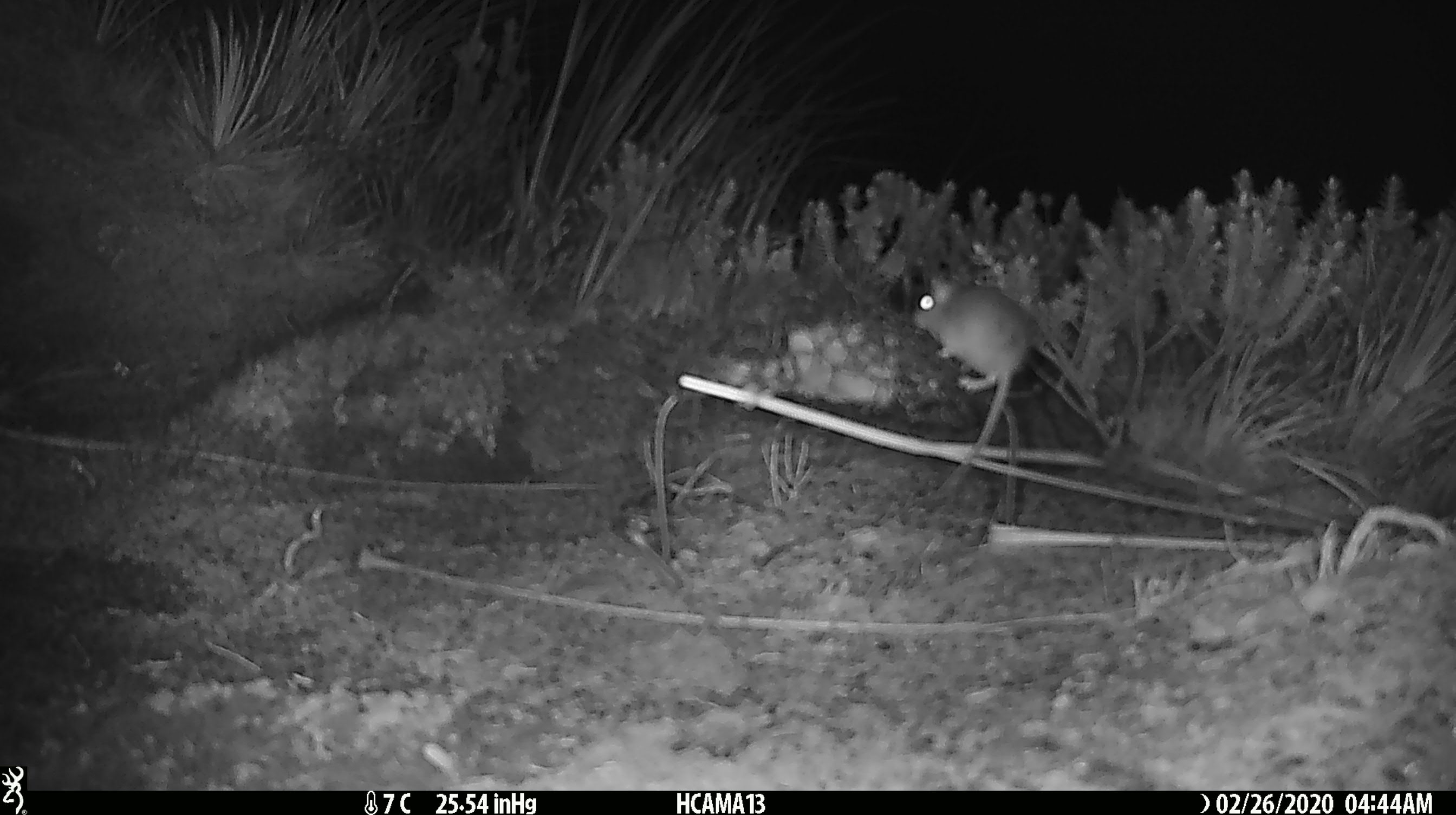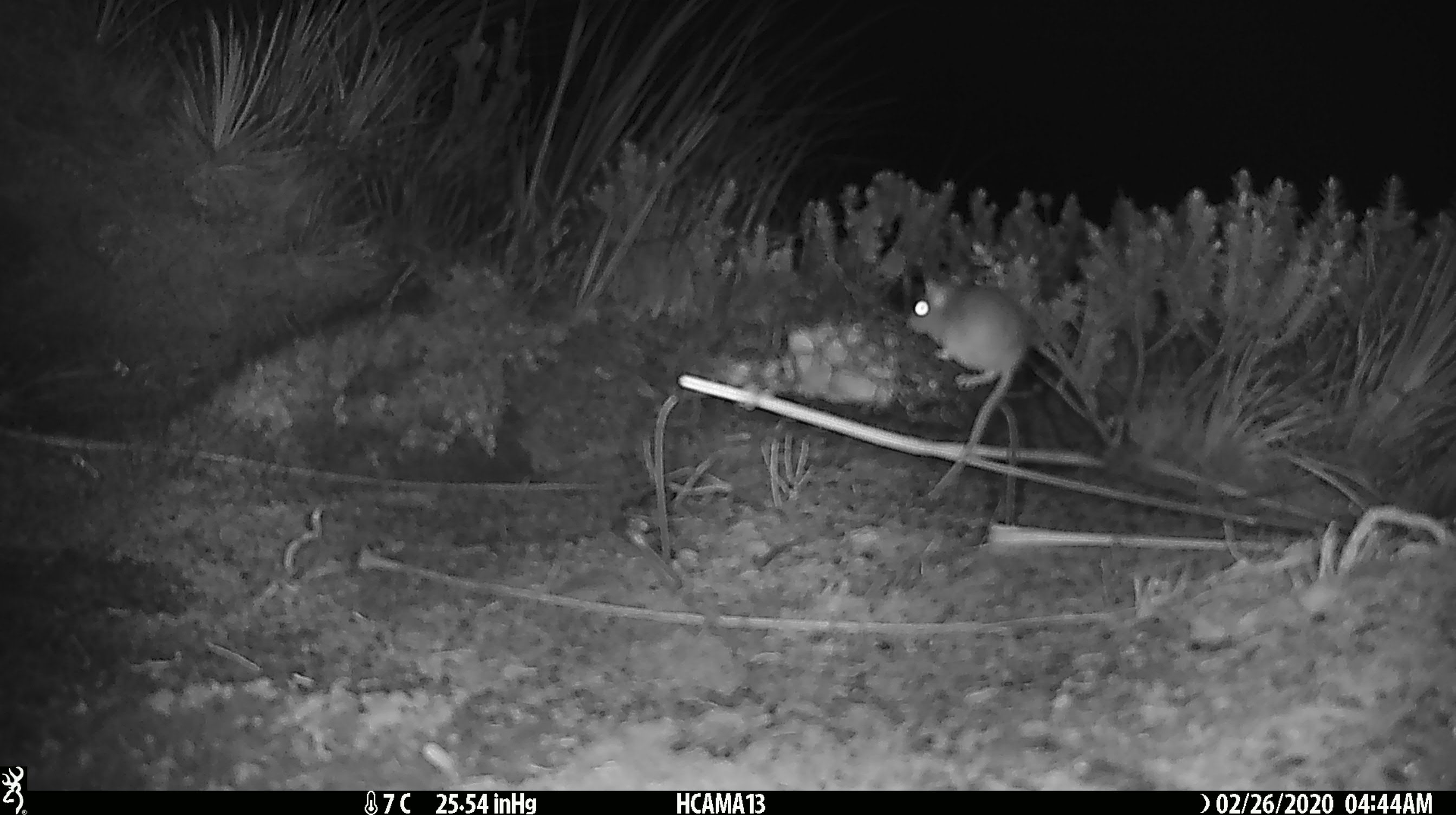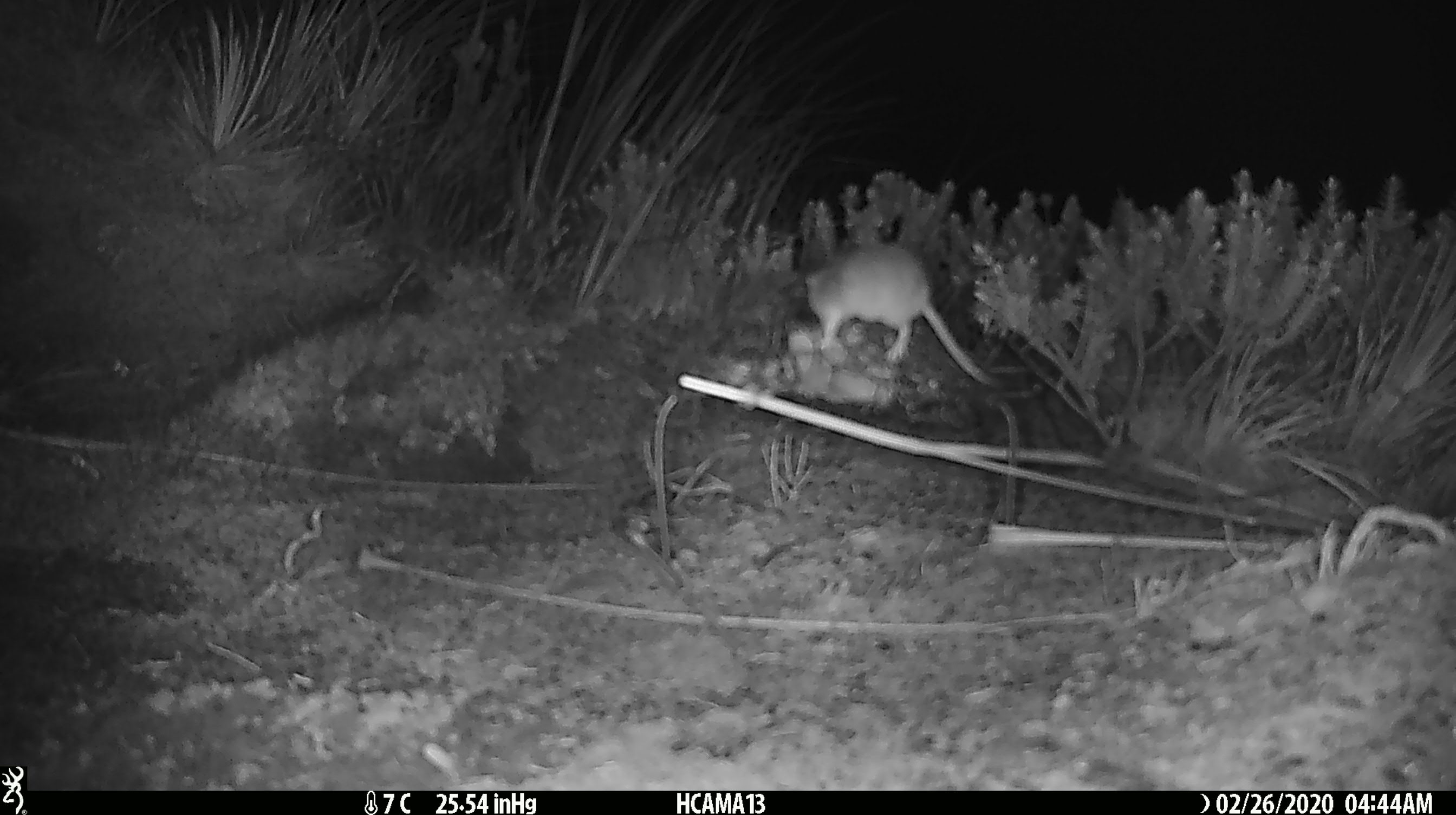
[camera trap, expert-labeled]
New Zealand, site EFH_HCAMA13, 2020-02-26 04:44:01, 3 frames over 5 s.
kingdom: Animalia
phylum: Chordata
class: Mammalia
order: Rodentia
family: Muridae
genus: Mus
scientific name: Mus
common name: mouse